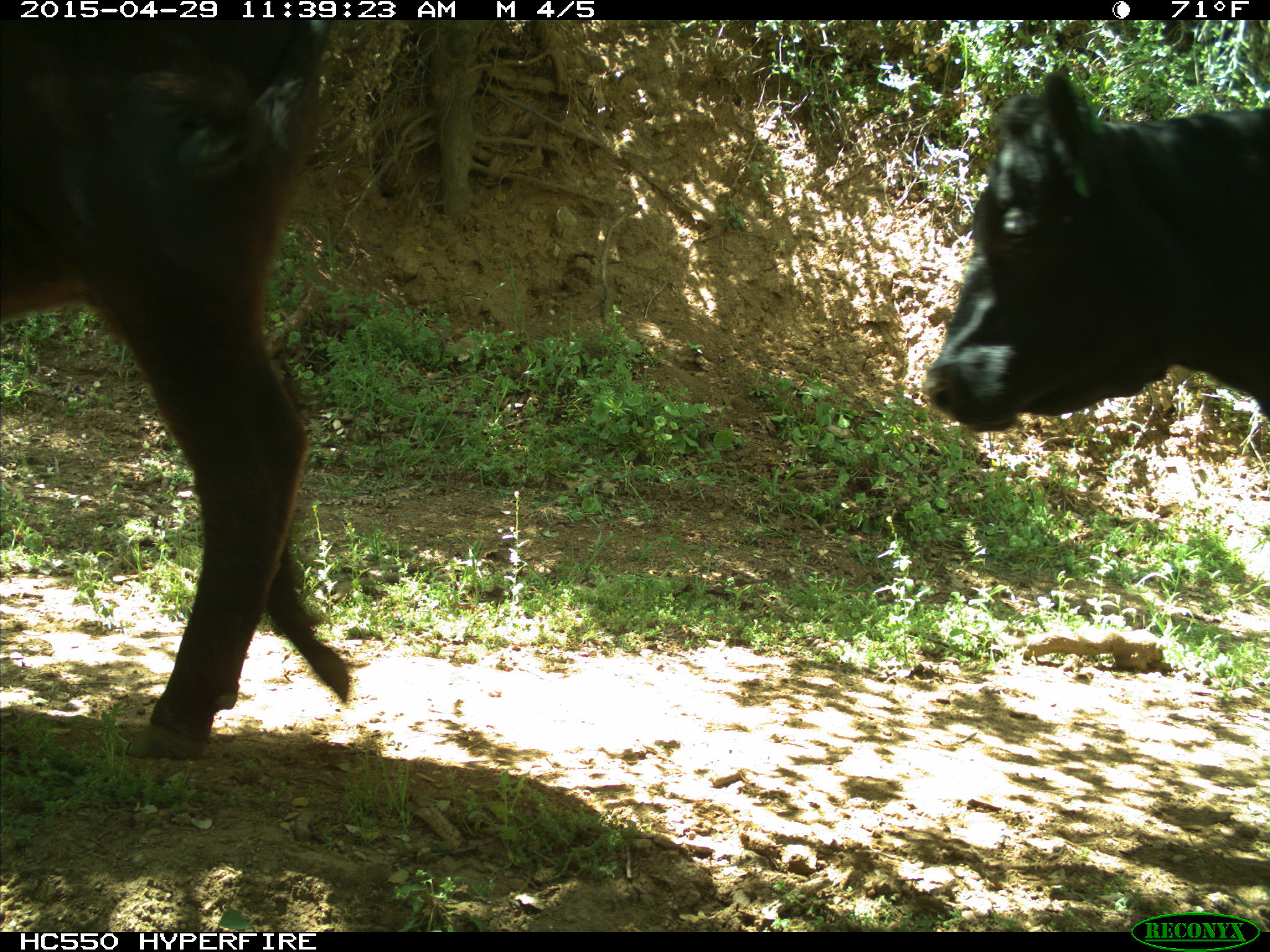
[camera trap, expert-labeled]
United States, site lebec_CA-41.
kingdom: Animalia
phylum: Chordata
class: Mammalia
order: Artiodactyla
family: Bovidae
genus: Bos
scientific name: Bos taurus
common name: domestic cow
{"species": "Bos taurus (domestic cow)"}